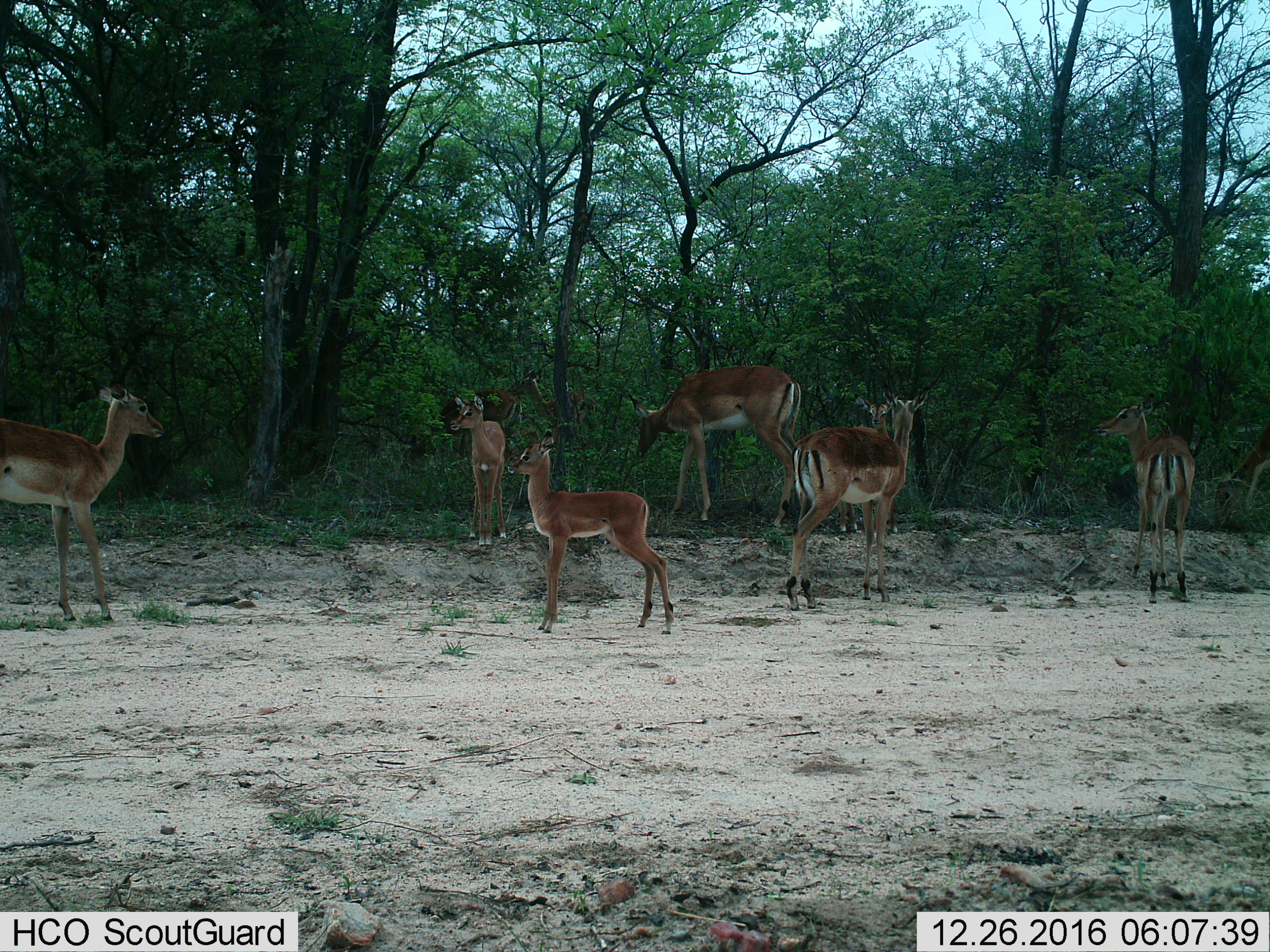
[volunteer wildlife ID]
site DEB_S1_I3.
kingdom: Animalia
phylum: Chordata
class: Mammalia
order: Artiodactyla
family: Bovidae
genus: Aepyceros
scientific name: Aepyceros melampus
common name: impala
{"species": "impala (Aepyceros melampus)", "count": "8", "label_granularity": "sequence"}